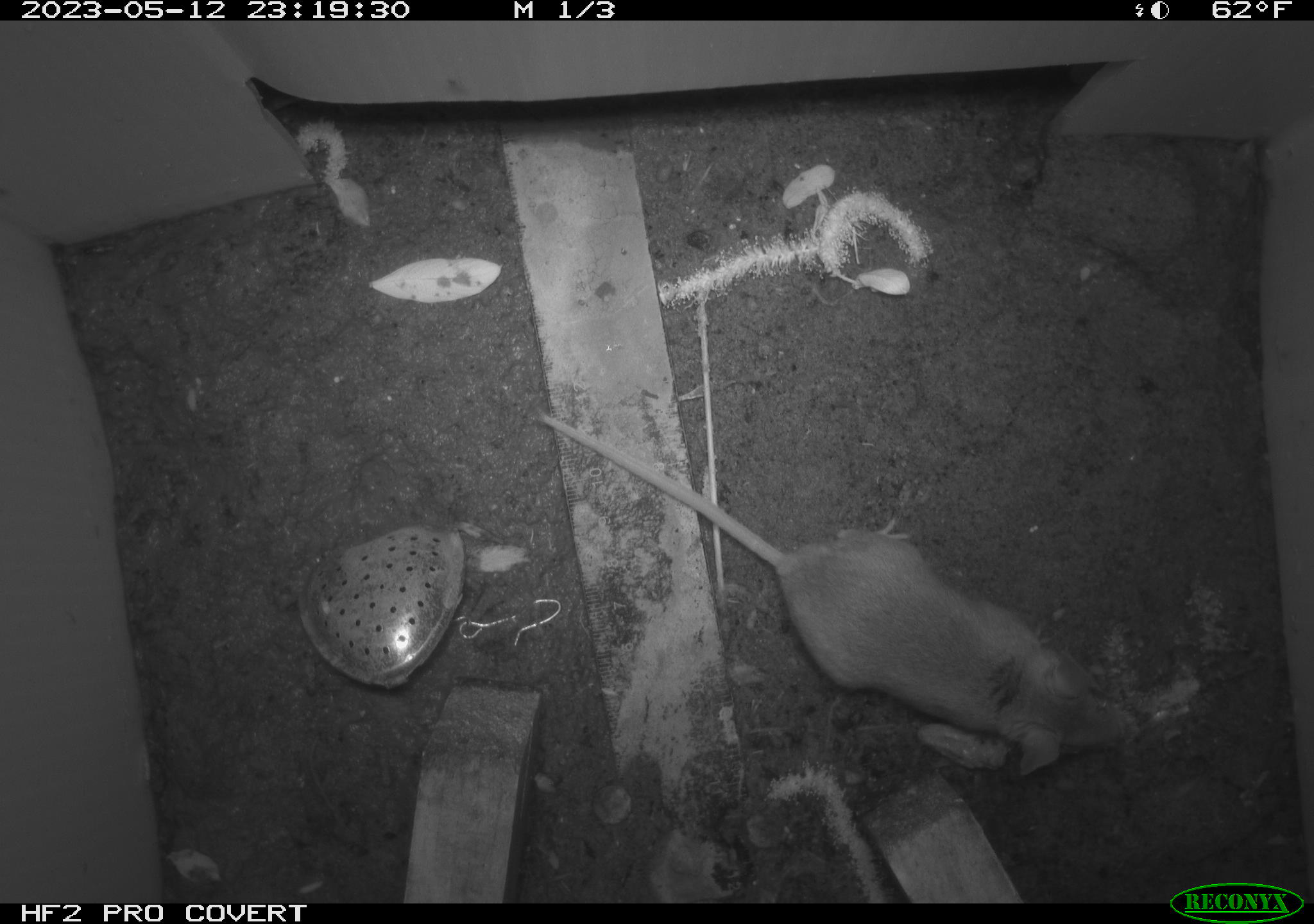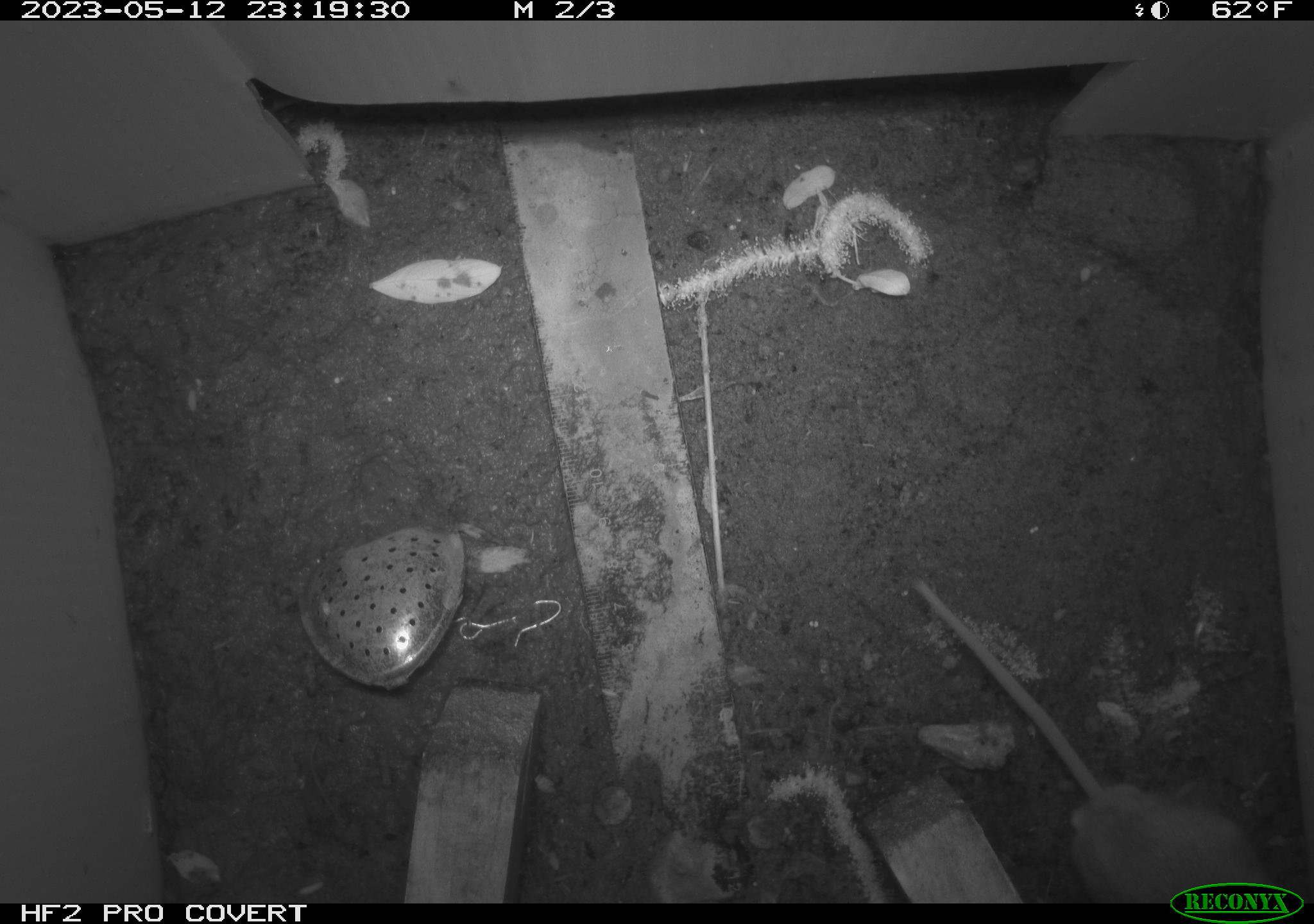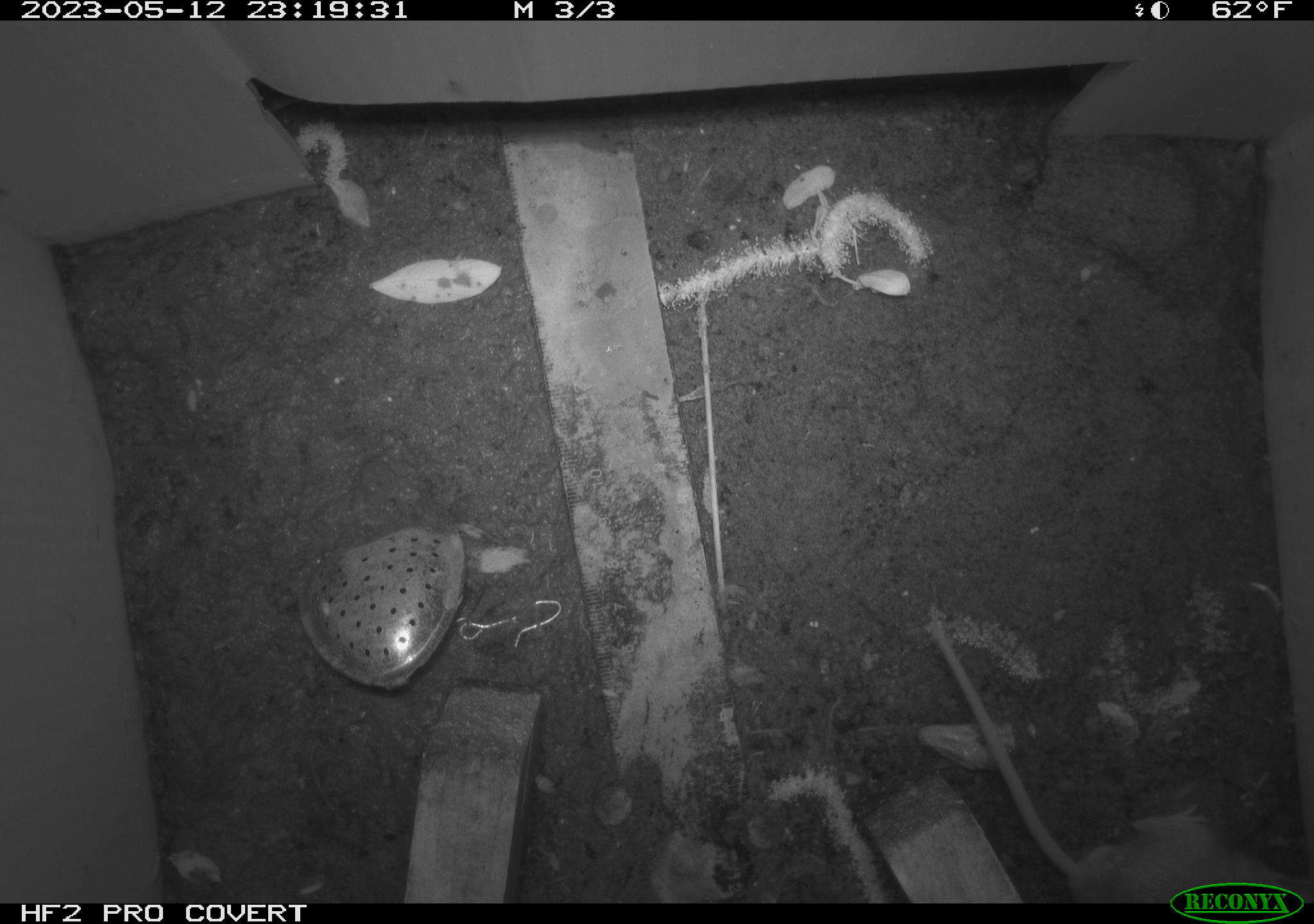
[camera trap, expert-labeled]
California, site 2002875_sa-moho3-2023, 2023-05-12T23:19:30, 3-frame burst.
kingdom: Animalia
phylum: Chordata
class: Mammalia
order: Rodentia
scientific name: Rodentia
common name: mouse species